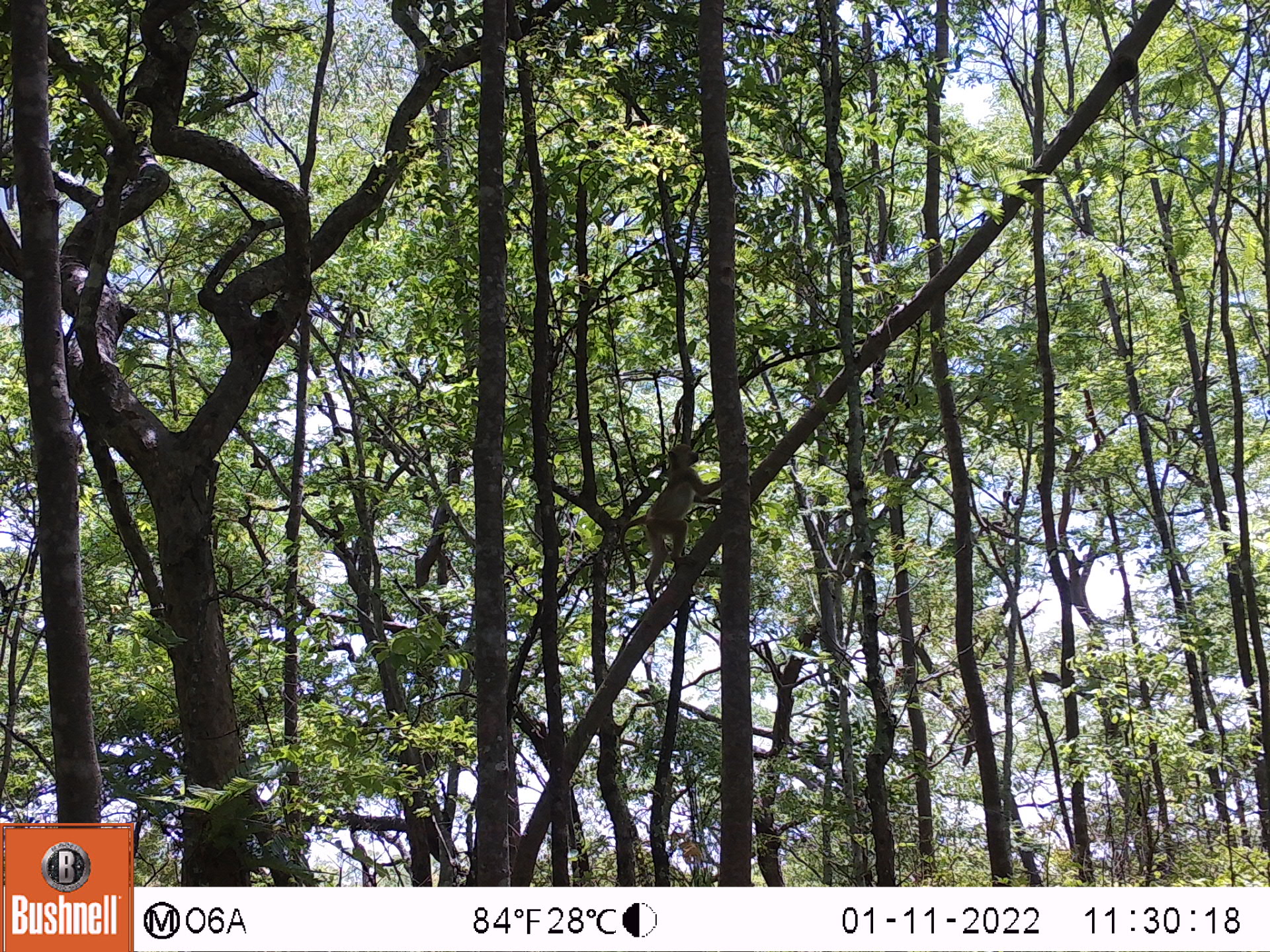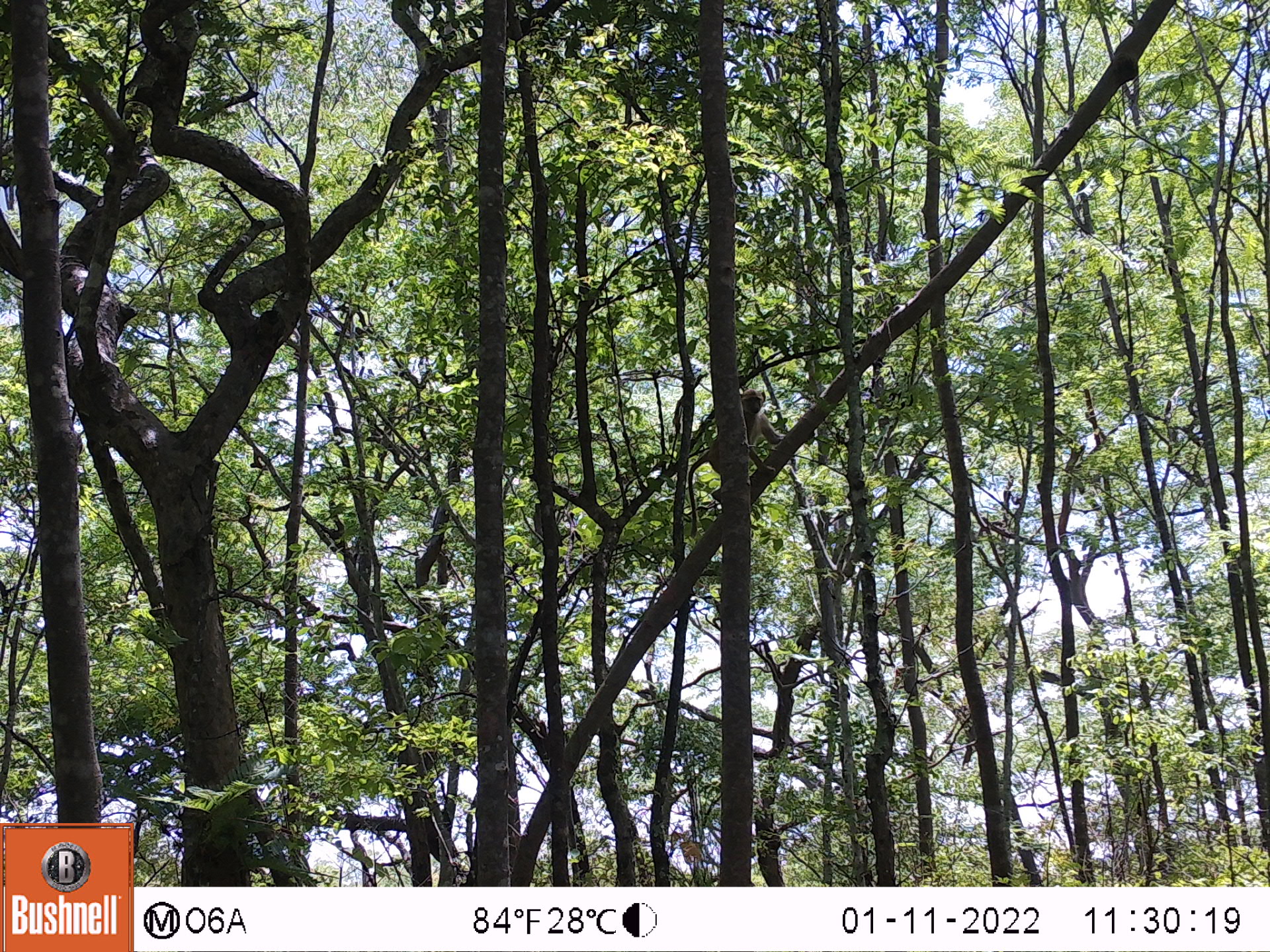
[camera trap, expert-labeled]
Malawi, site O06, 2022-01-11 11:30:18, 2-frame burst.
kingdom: Animalia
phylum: Chordata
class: Mammalia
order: Primates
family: Cercopithecidae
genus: Papio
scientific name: Papio cynocephalus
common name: yellow baboon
Yellow baboon (Papio cynocephalus), count 1.